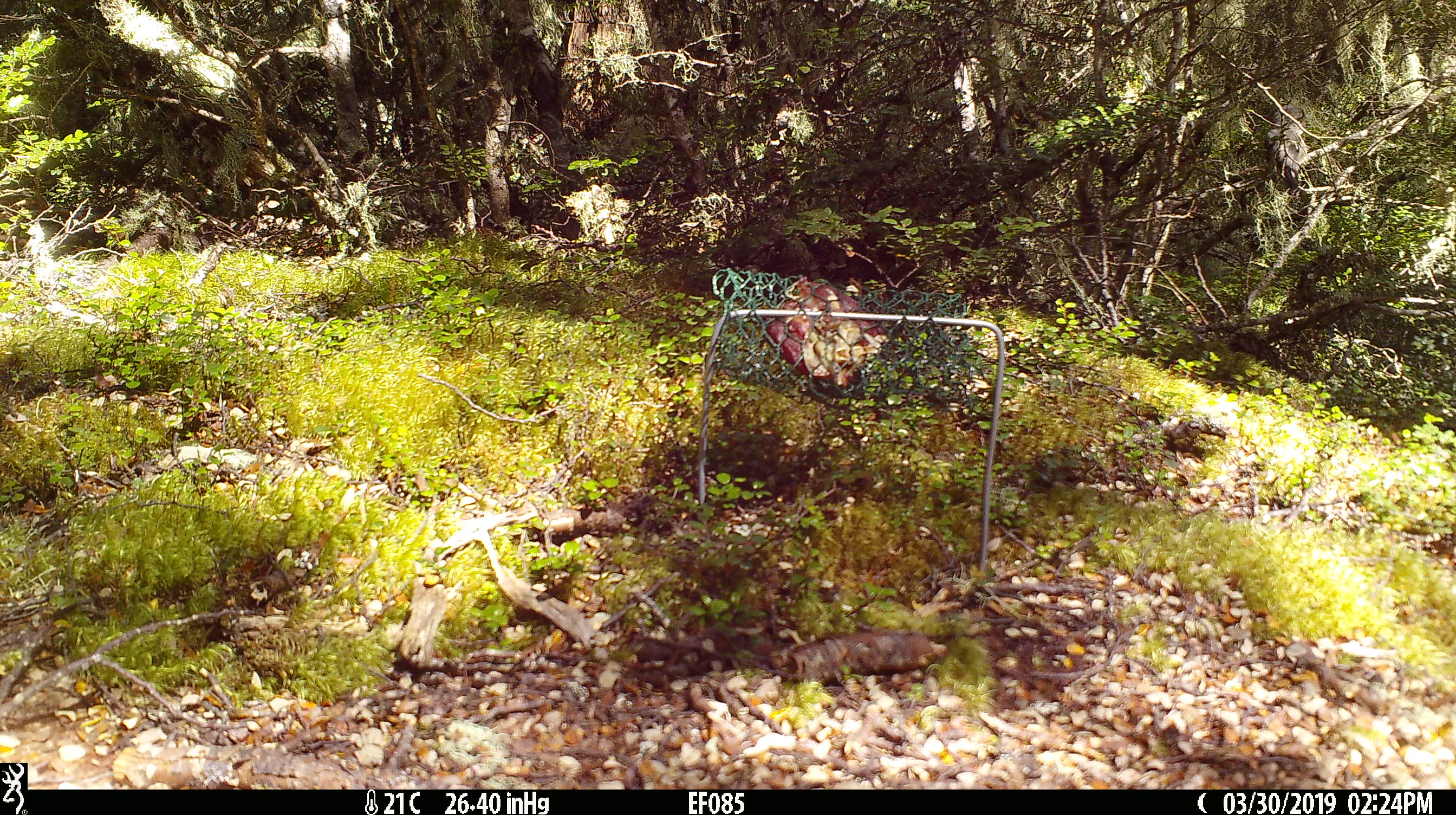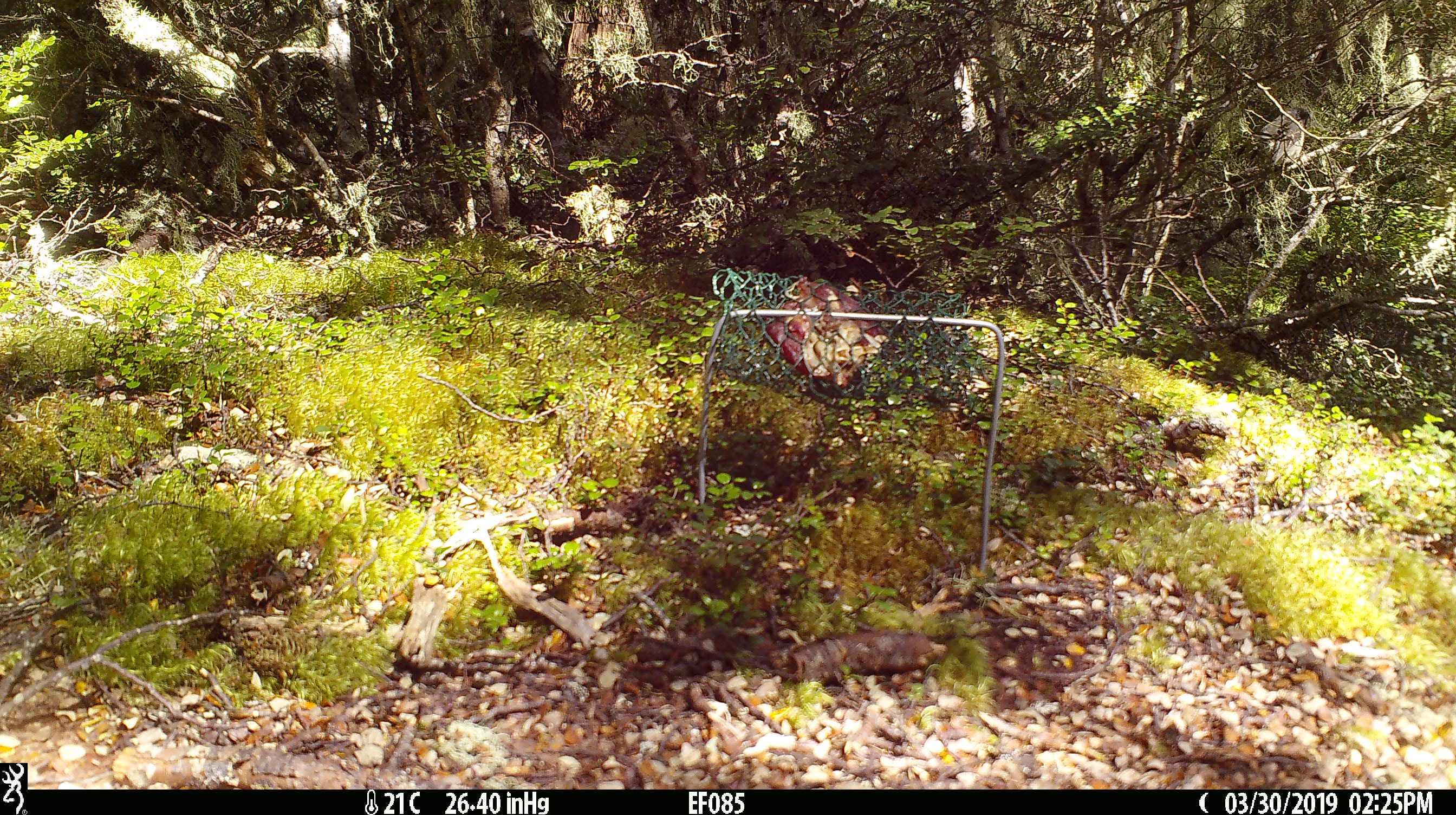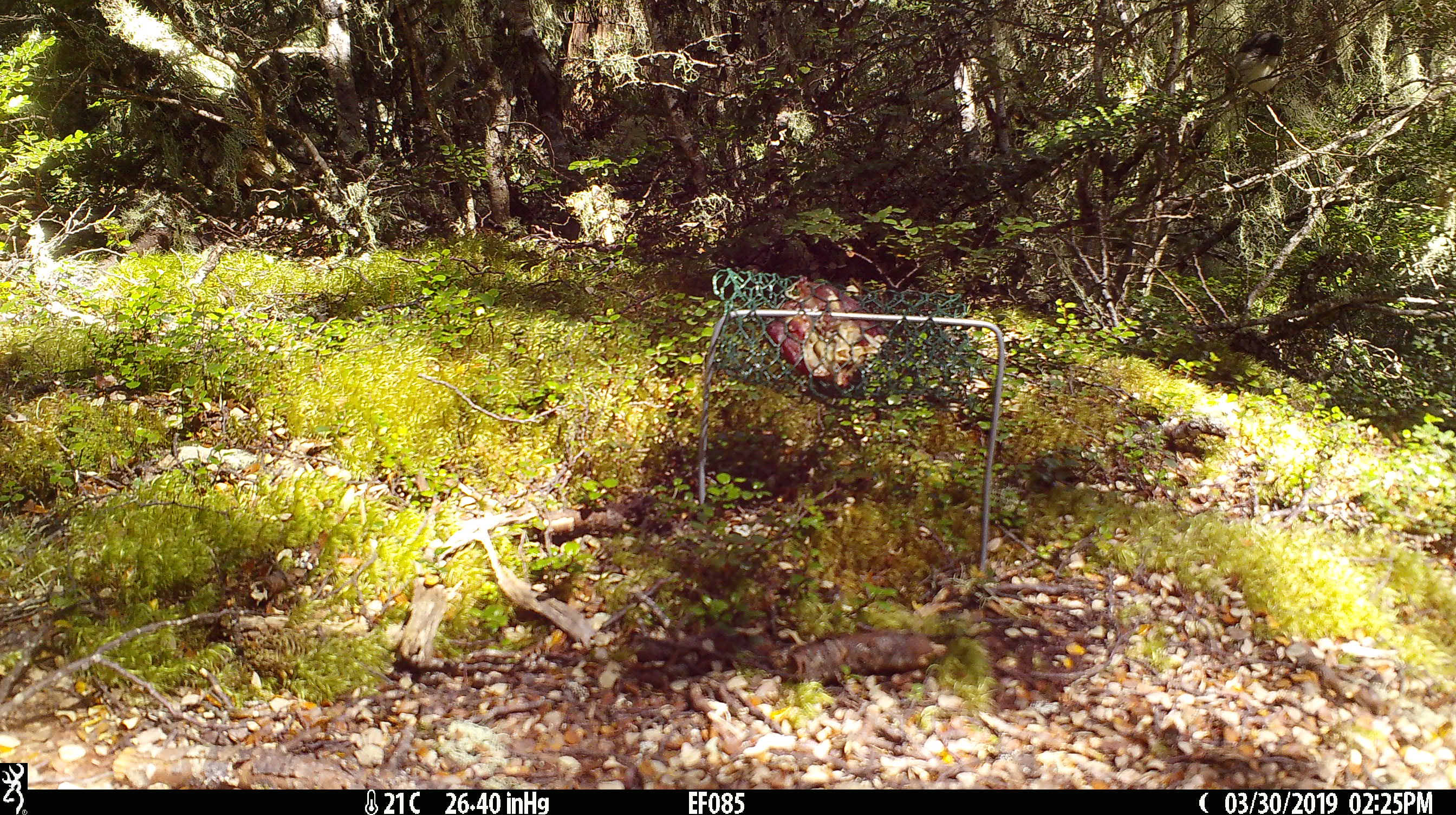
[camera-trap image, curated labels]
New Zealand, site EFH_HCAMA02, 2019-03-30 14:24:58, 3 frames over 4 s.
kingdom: Animalia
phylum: Chordata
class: Aves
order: Passeriformes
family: Petroicidae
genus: Petroica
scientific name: Petroica australis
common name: new zealand robin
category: robin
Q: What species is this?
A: Robin (new zealand robin) (Petroica australis).